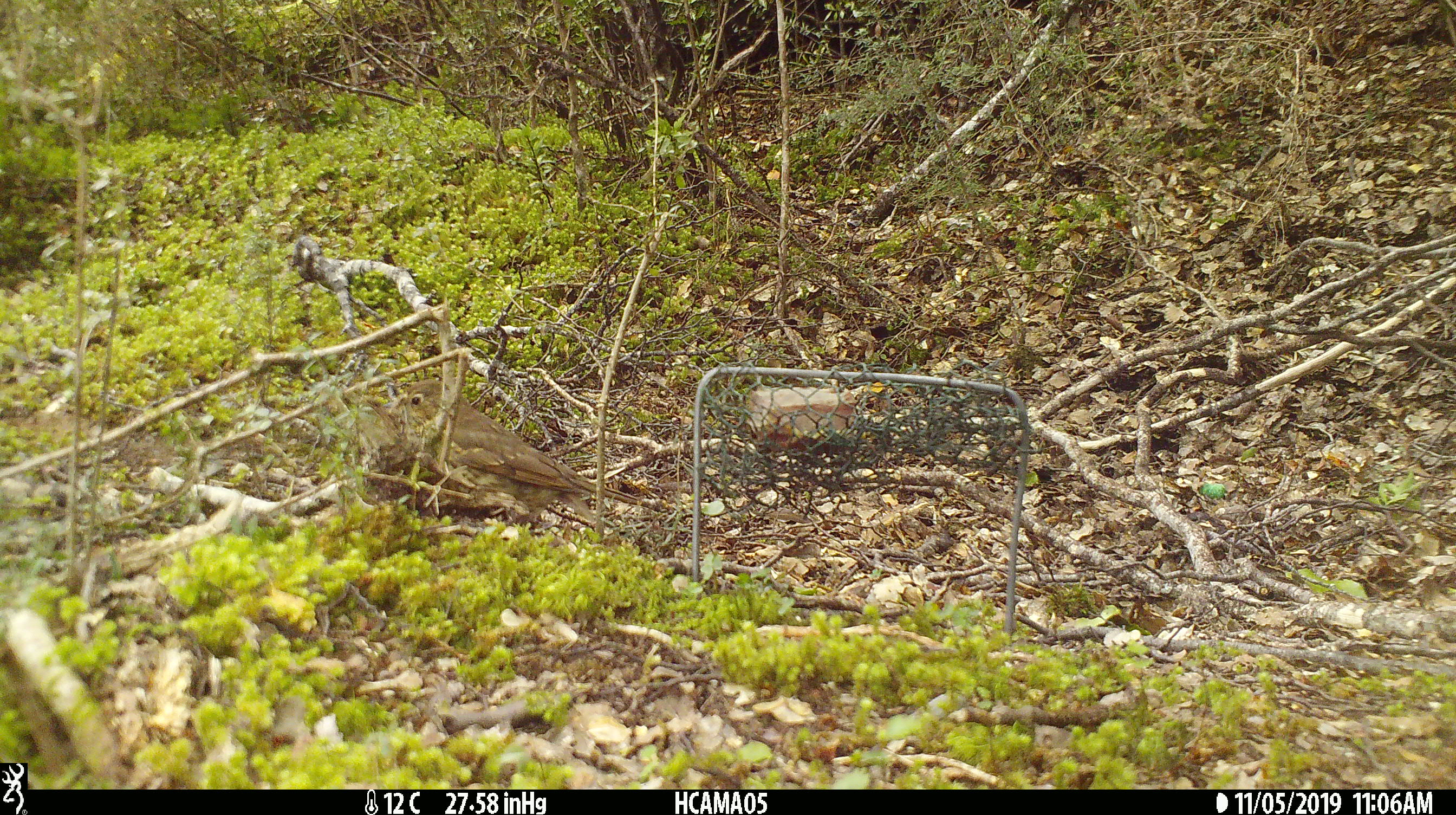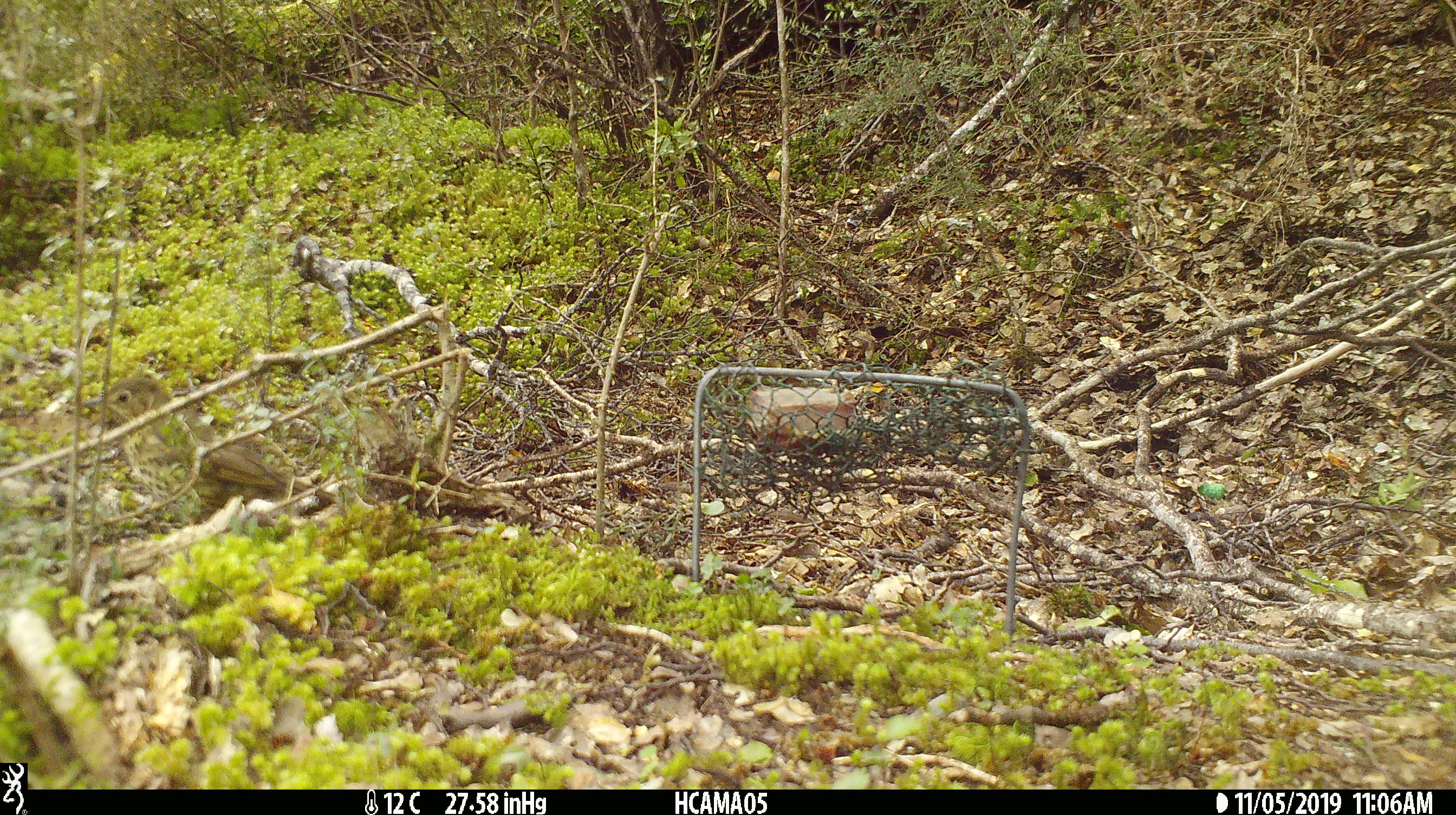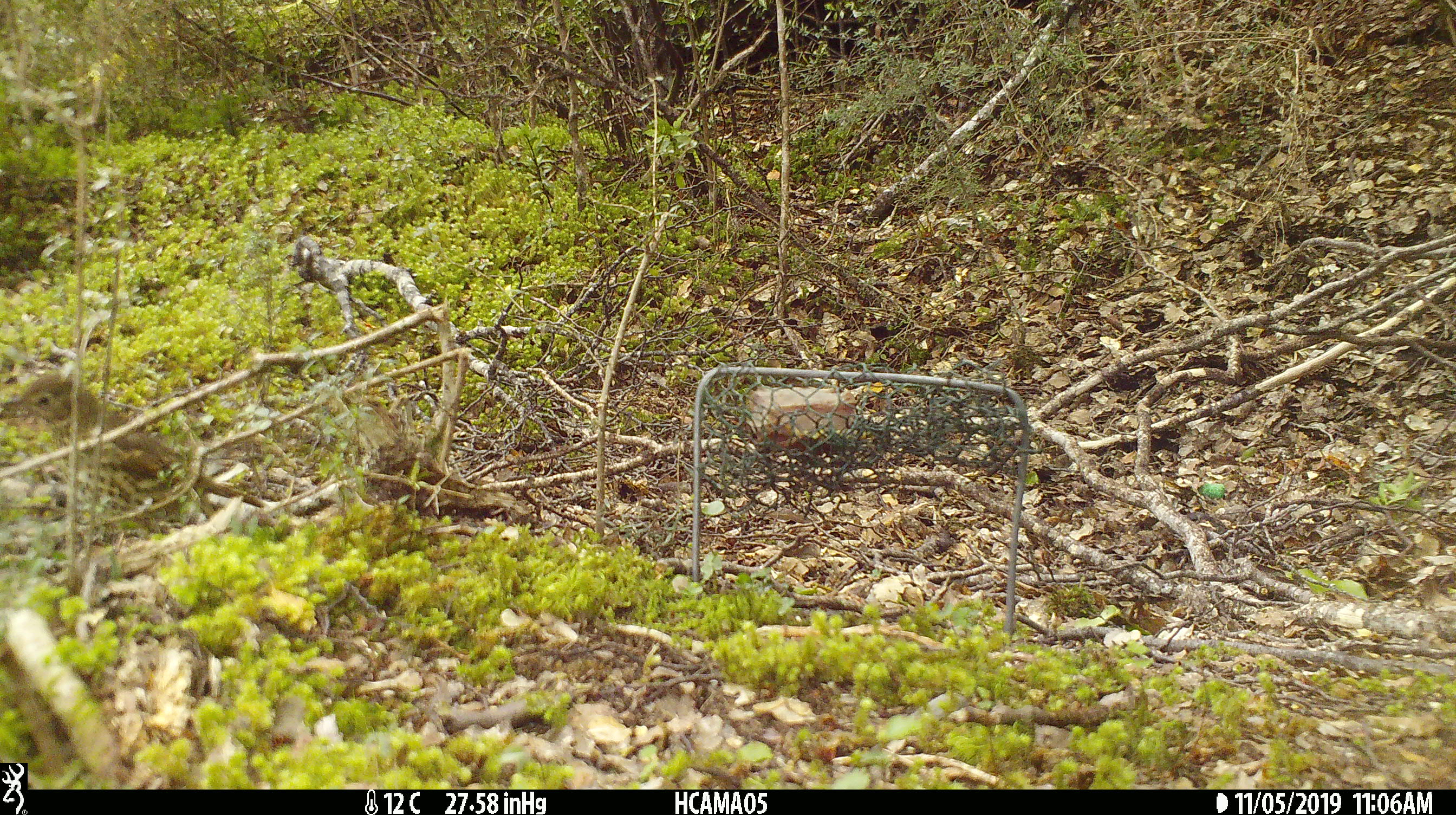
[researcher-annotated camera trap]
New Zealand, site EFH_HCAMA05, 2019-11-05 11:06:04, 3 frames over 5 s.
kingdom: Animalia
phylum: Chordata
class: Aves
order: Passeriformes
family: Turdidae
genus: Turdus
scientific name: Turdus philomelos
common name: song thrush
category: thrush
Thrush (song thrush) (Turdus philomelos).